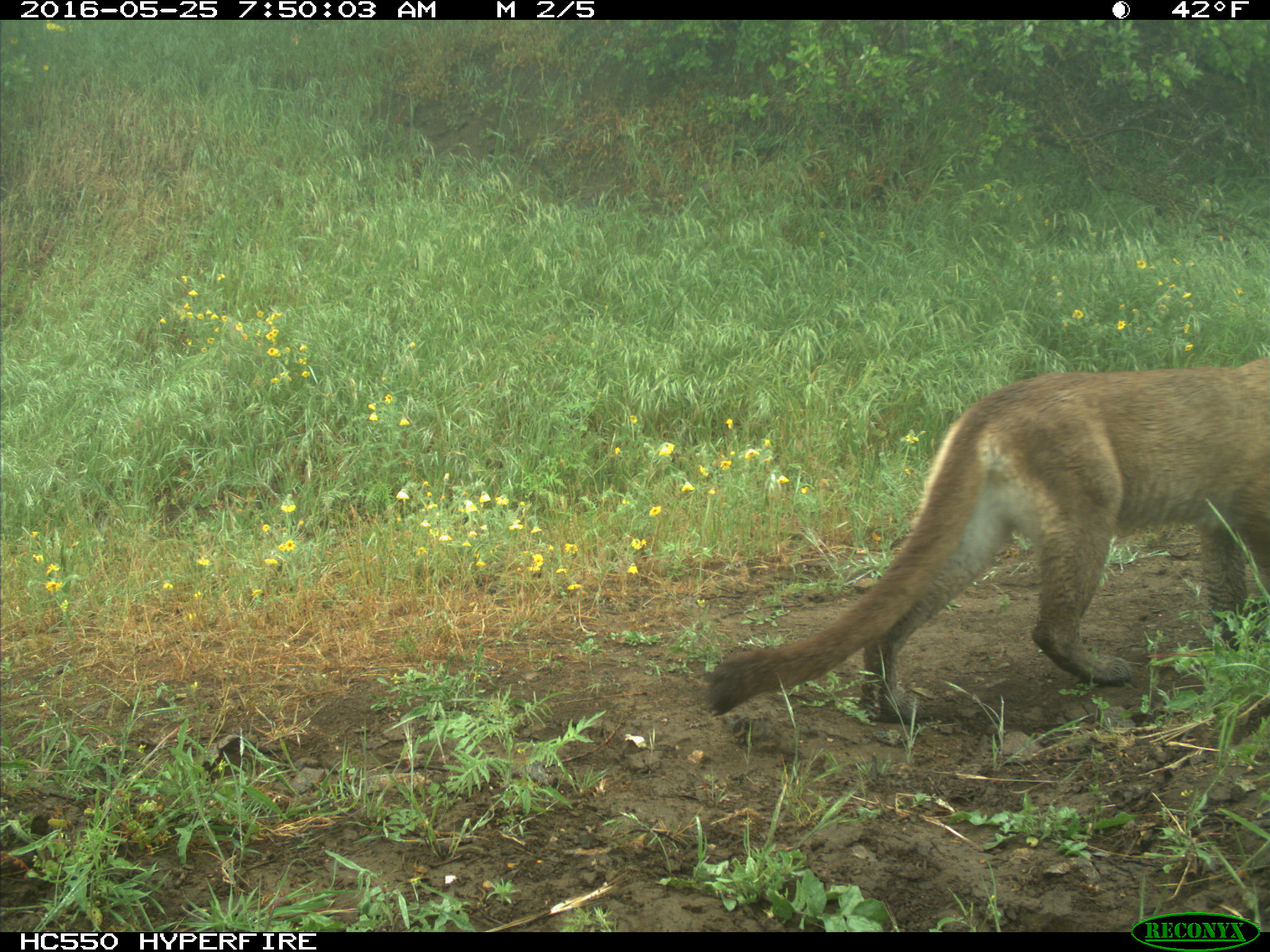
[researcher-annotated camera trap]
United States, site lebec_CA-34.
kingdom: Animalia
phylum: Chordata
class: Mammalia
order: Carnivora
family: Felidae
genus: Puma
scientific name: Puma concolor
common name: mountain lion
Puma concolor (mountain lion).